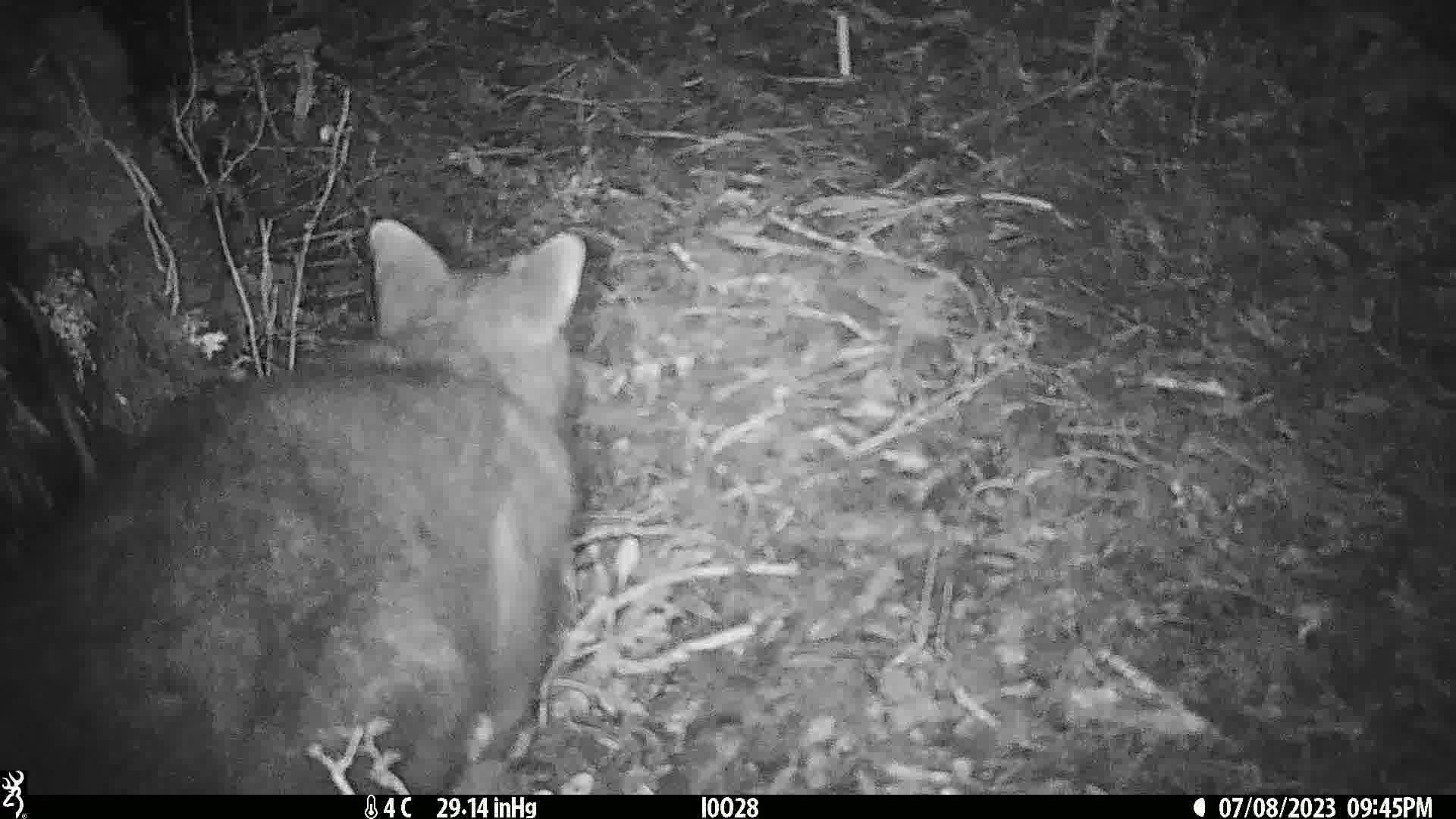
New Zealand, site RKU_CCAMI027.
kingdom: Animalia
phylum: Chordata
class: Mammalia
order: Diprotodontia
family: Phalangeridae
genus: Trichosurus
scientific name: Trichosurus vulpecula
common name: common brushtail possum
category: possum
Possum (common brushtail possum) (Trichosurus vulpecula).